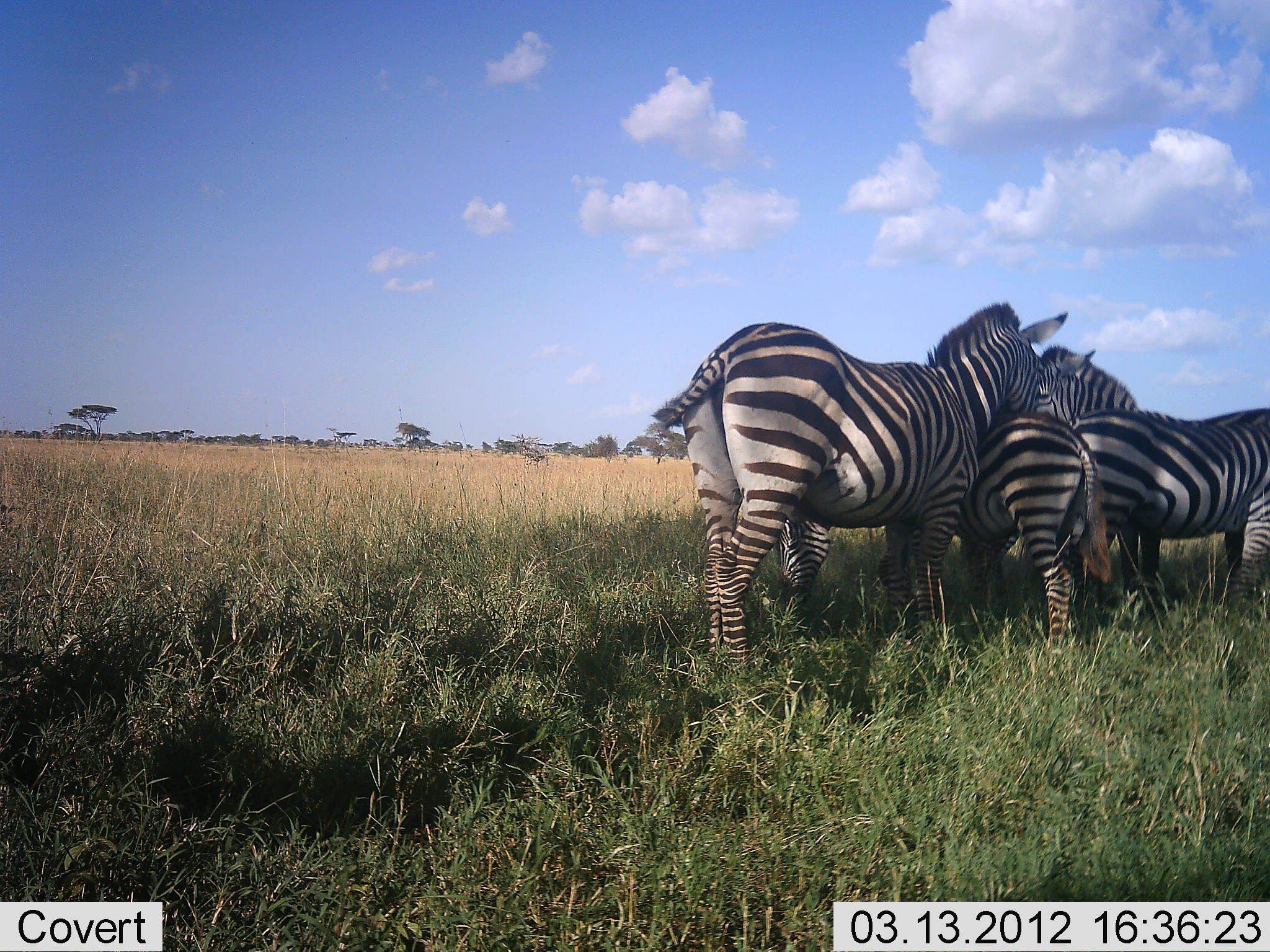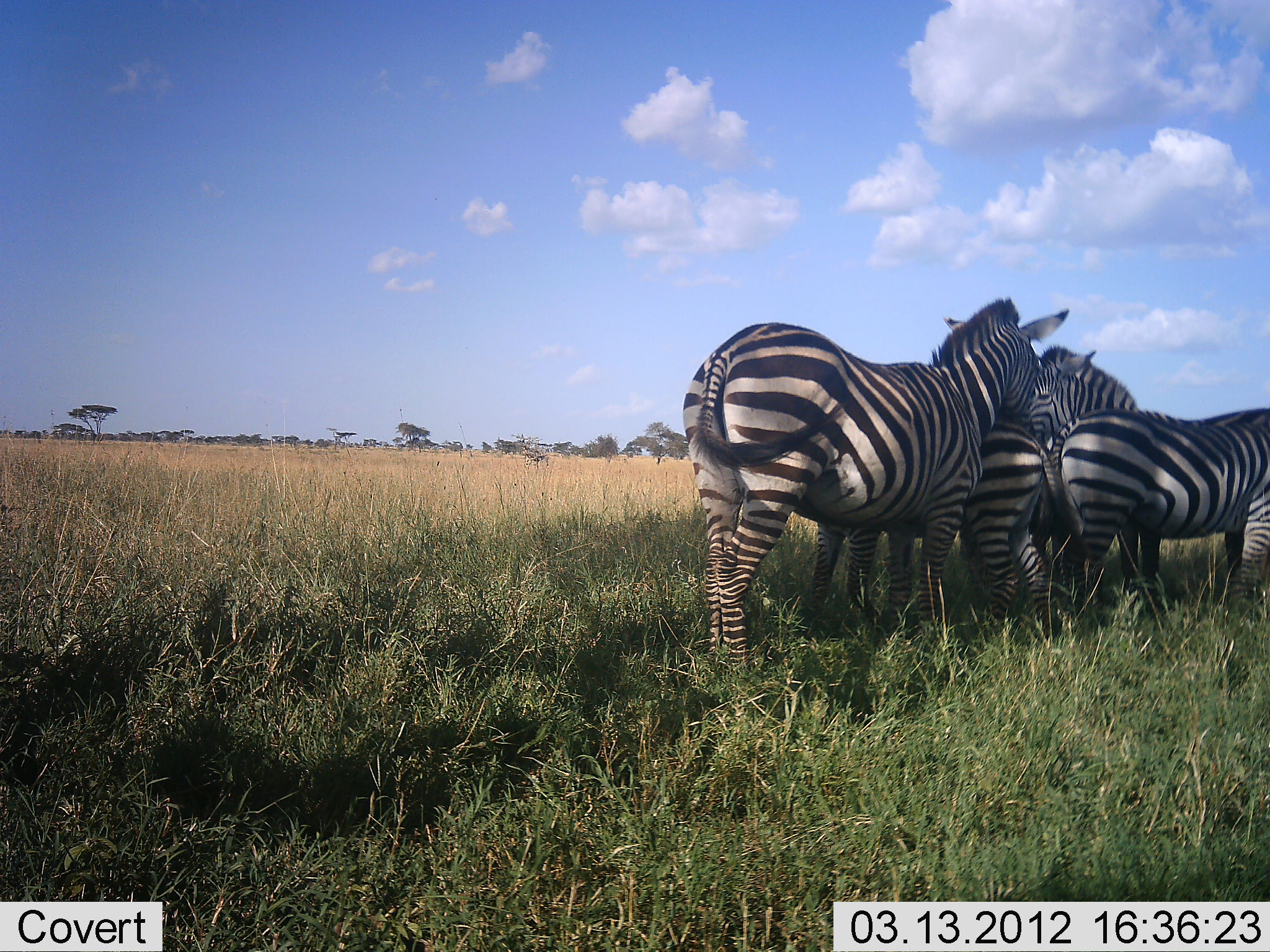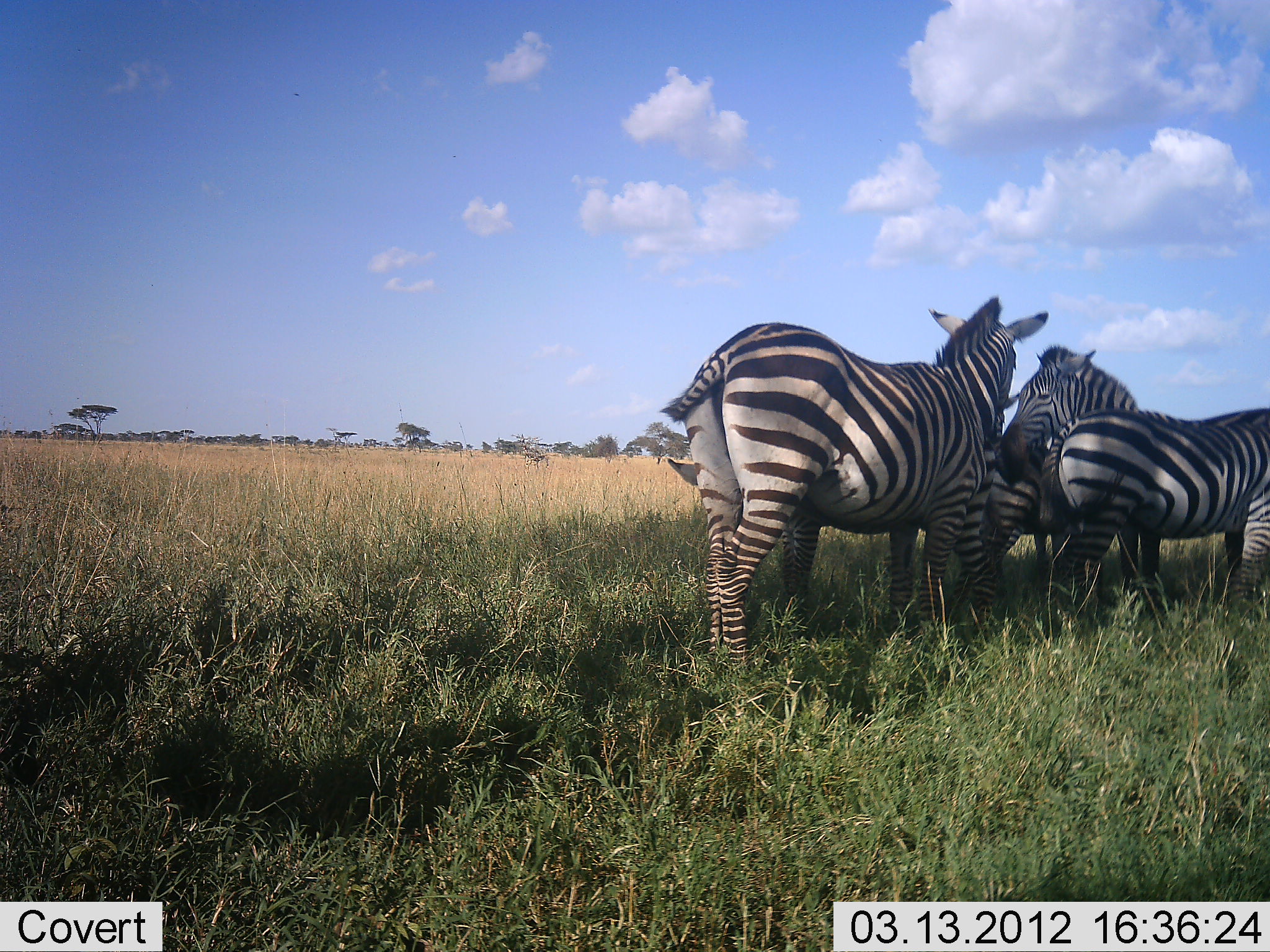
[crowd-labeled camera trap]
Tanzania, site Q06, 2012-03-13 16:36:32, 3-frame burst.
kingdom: Animalia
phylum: Chordata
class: Mammalia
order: Perissodactyla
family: Equidae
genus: Equus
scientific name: Equus quagga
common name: plains zebra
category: zebra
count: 4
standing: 90%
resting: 10%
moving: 35%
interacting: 39%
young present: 52%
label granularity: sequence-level